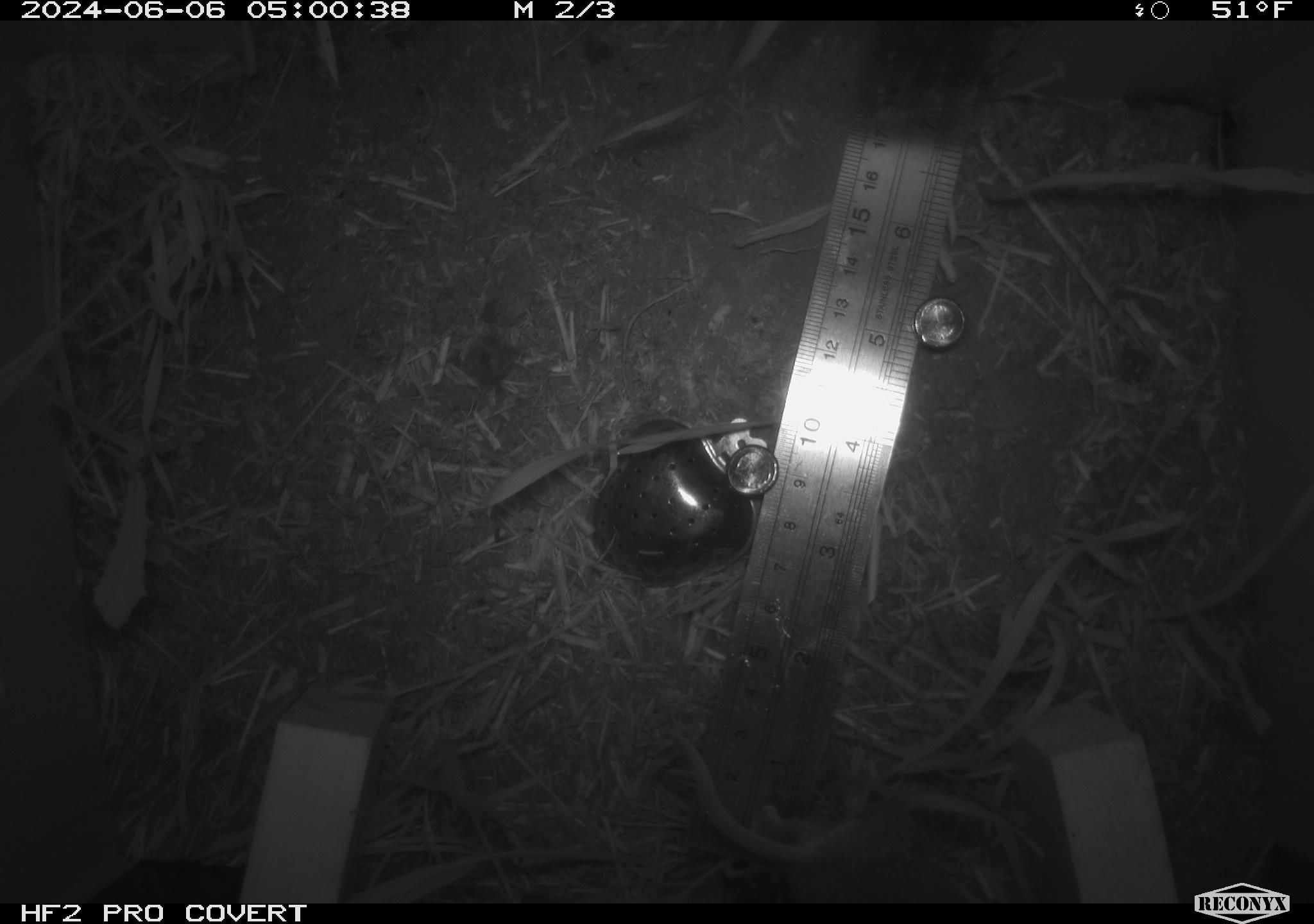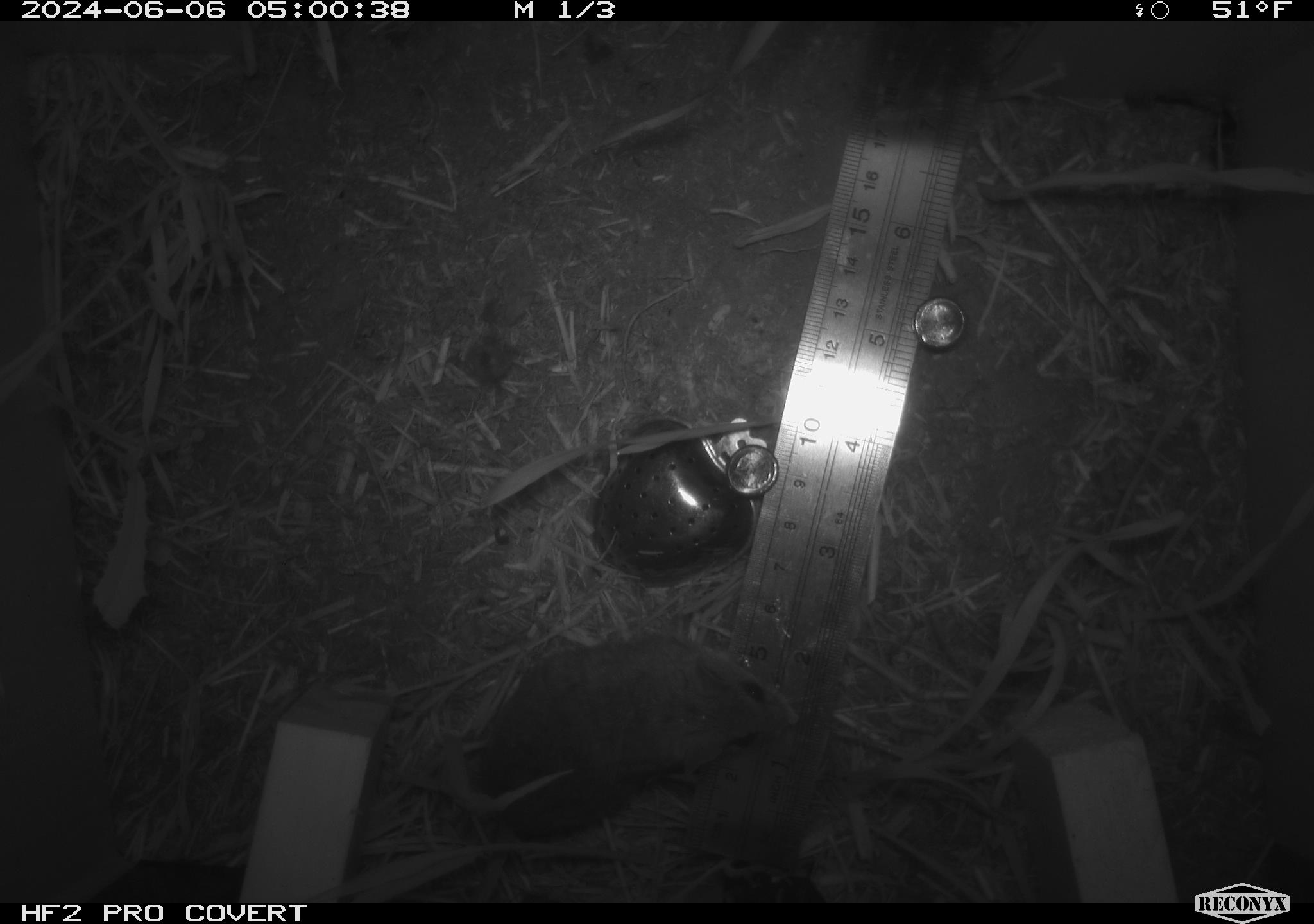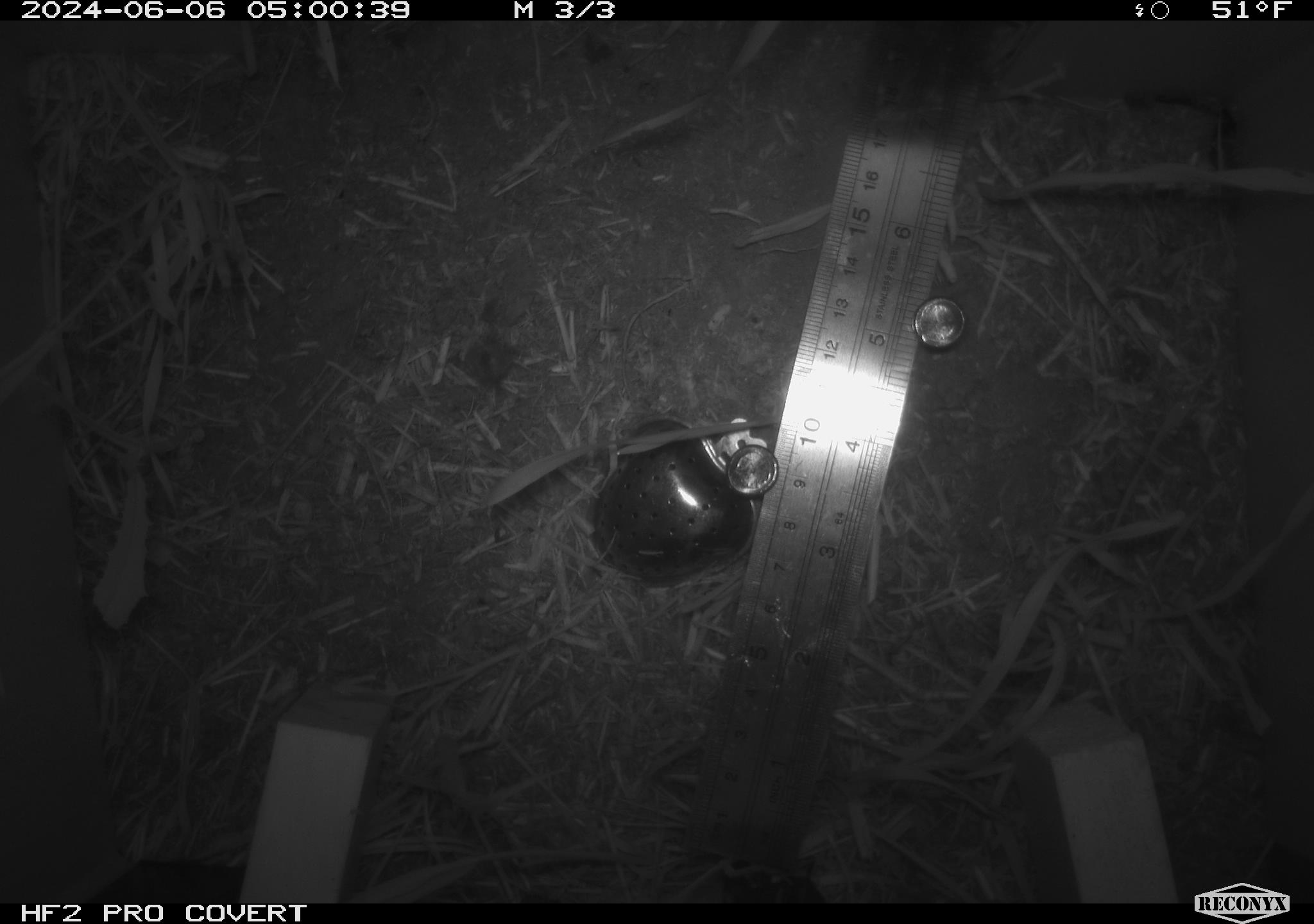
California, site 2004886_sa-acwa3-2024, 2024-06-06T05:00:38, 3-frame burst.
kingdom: Animalia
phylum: Chordata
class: Mammalia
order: Rodentia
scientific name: Rodentia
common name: mouse species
Mouse species (Rodentia).